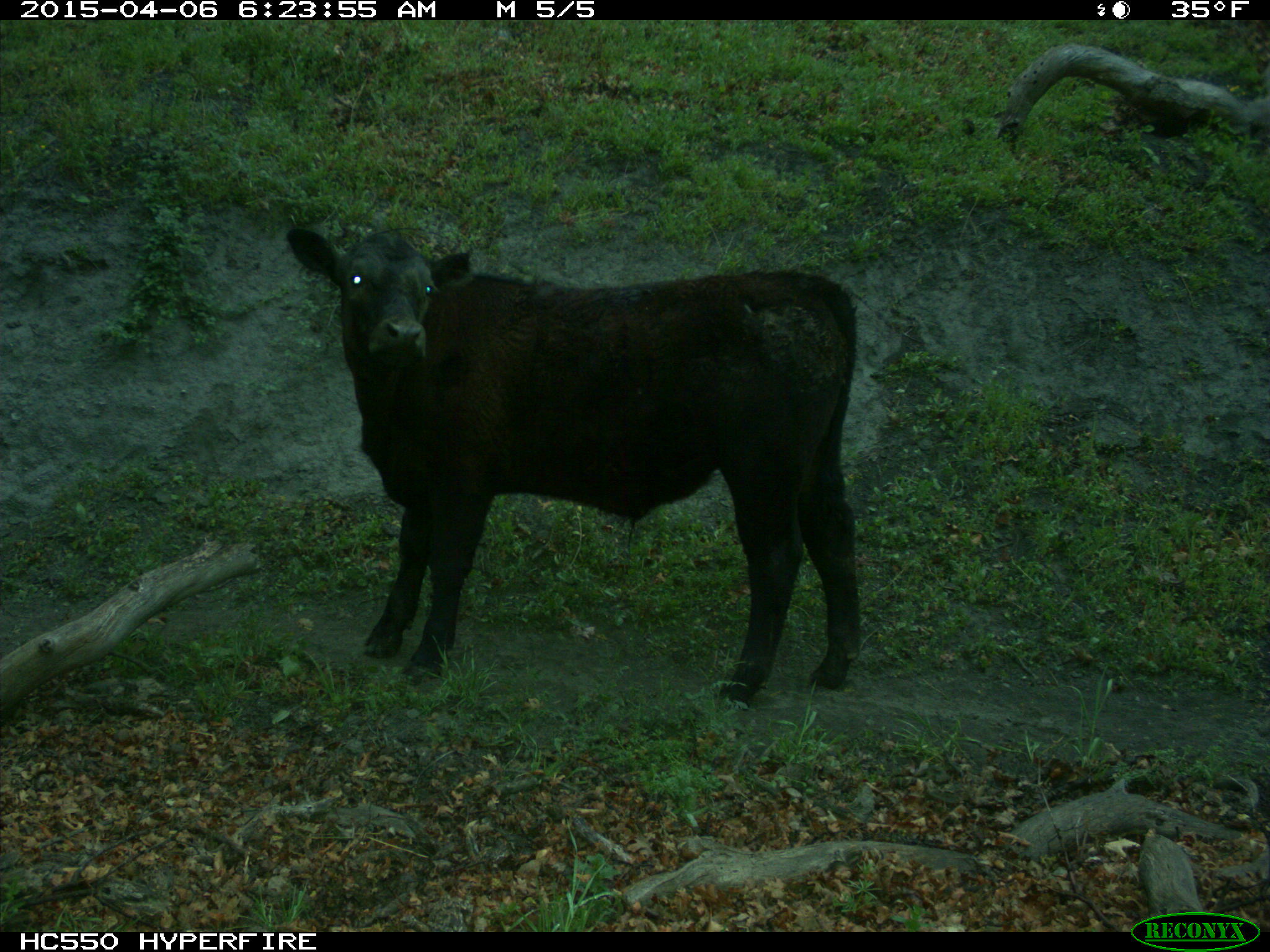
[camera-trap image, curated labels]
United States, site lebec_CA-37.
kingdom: Animalia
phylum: Chordata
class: Mammalia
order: Artiodactyla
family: Bovidae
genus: Bos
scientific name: Bos taurus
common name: domestic cow